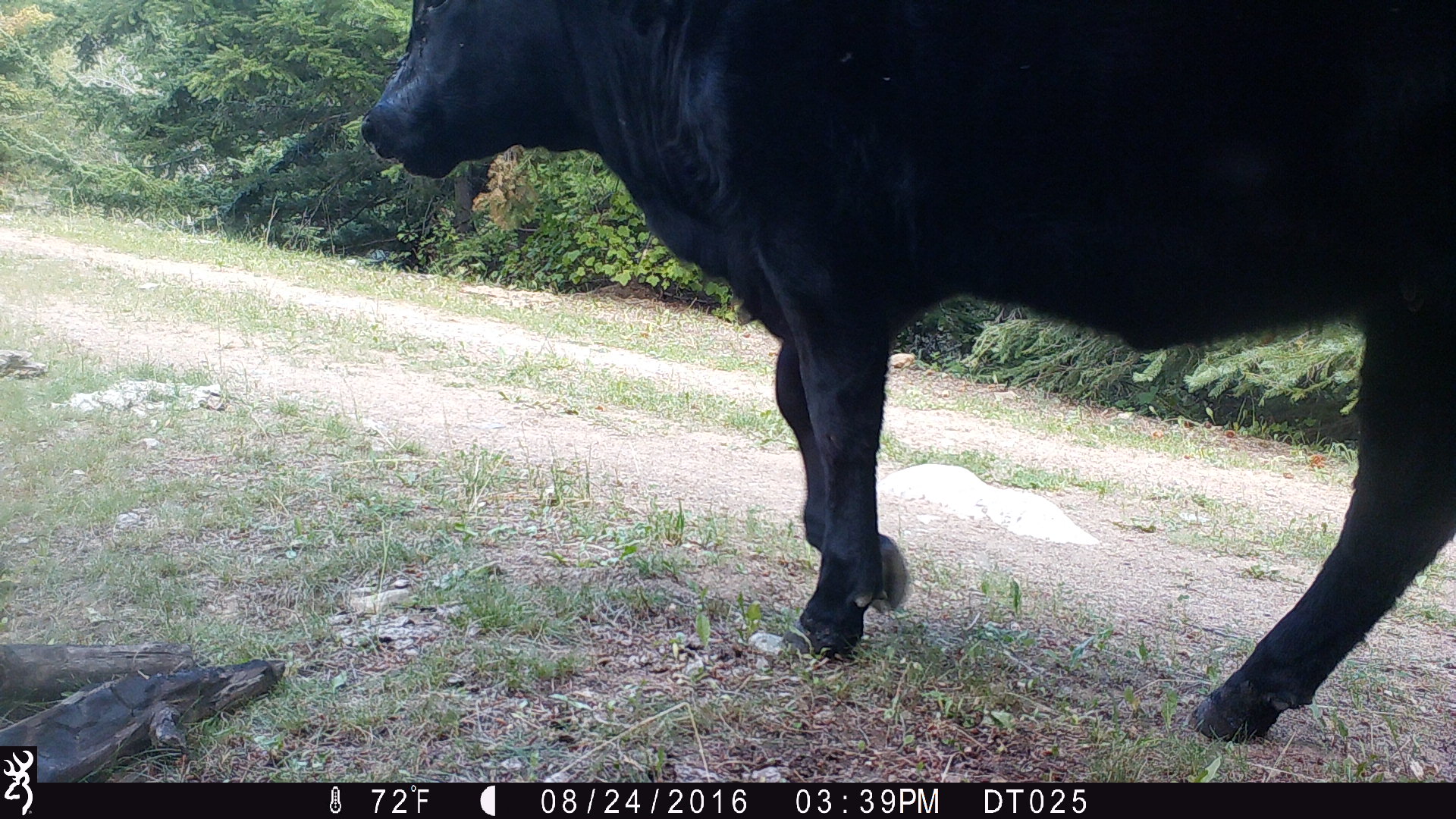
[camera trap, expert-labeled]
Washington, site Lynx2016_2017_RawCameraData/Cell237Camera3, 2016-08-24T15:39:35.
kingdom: Animalia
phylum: Chordata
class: Mammalia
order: Artiodactyla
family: Bovidae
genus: Bos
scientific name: Bos taurus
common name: domestic cattle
Domestic cattle (Bos taurus). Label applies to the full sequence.